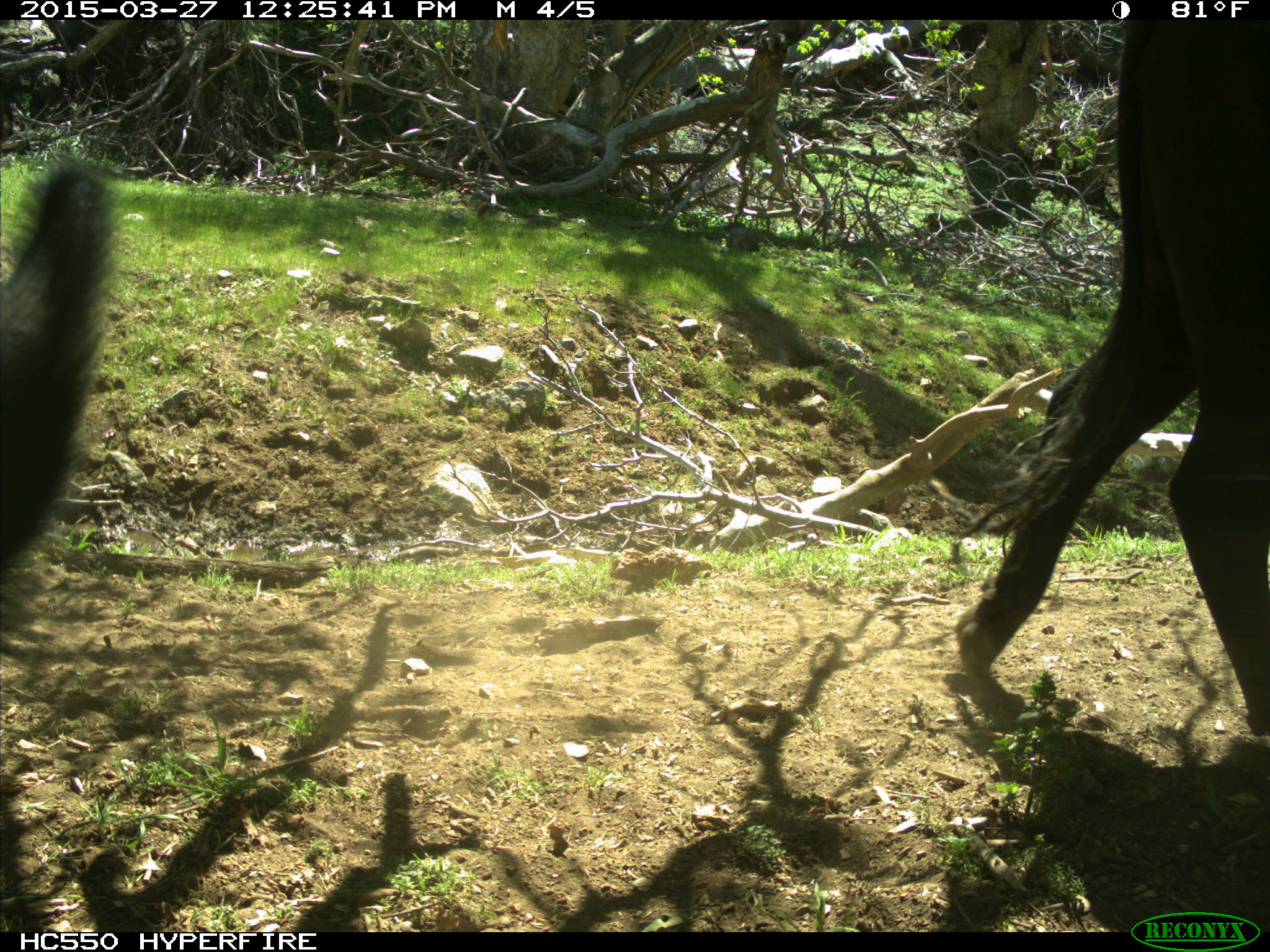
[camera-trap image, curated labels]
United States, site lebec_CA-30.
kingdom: Animalia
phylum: Chordata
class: Mammalia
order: Artiodactyla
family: Bovidae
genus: Bos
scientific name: Bos taurus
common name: domestic cow